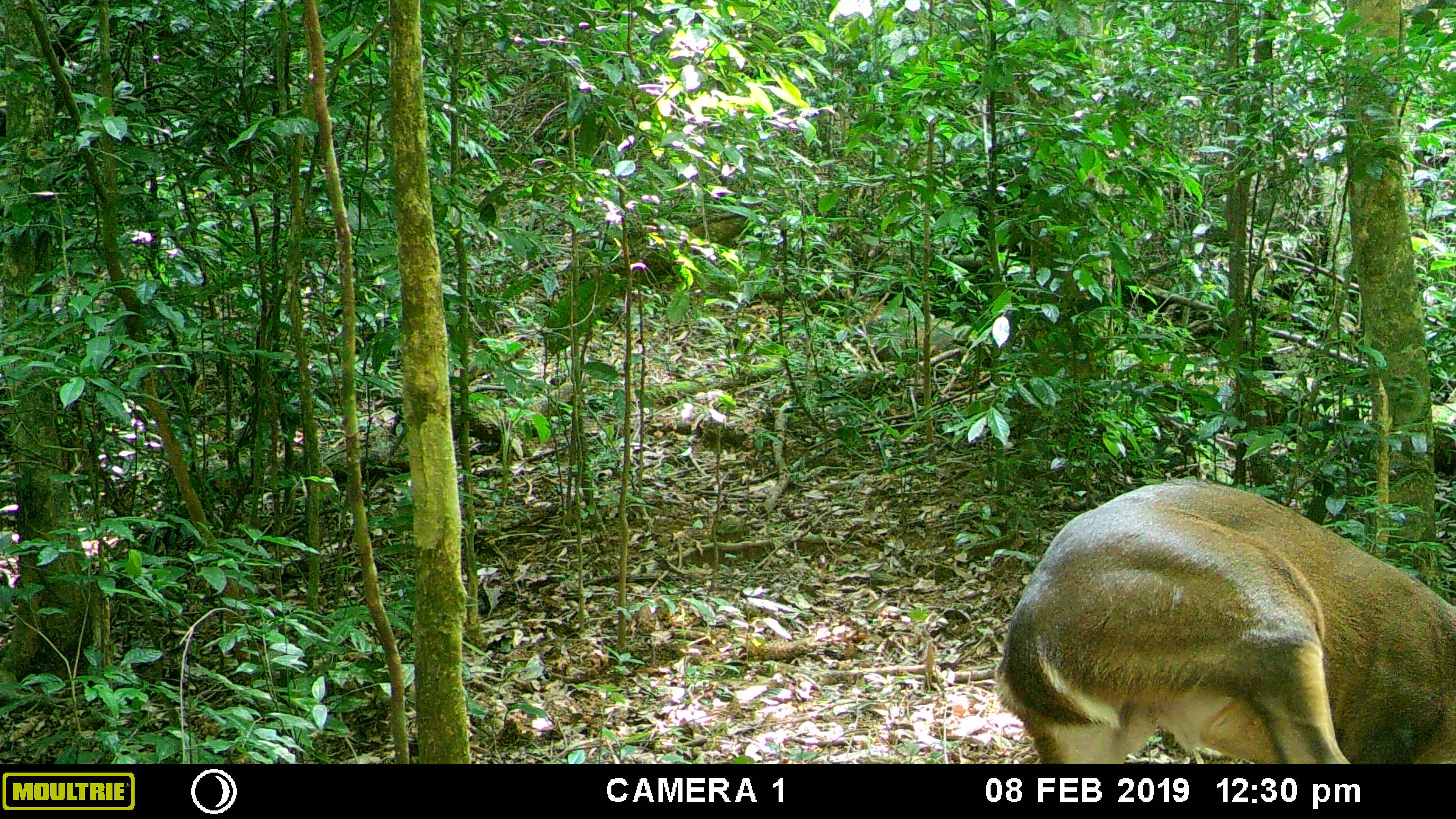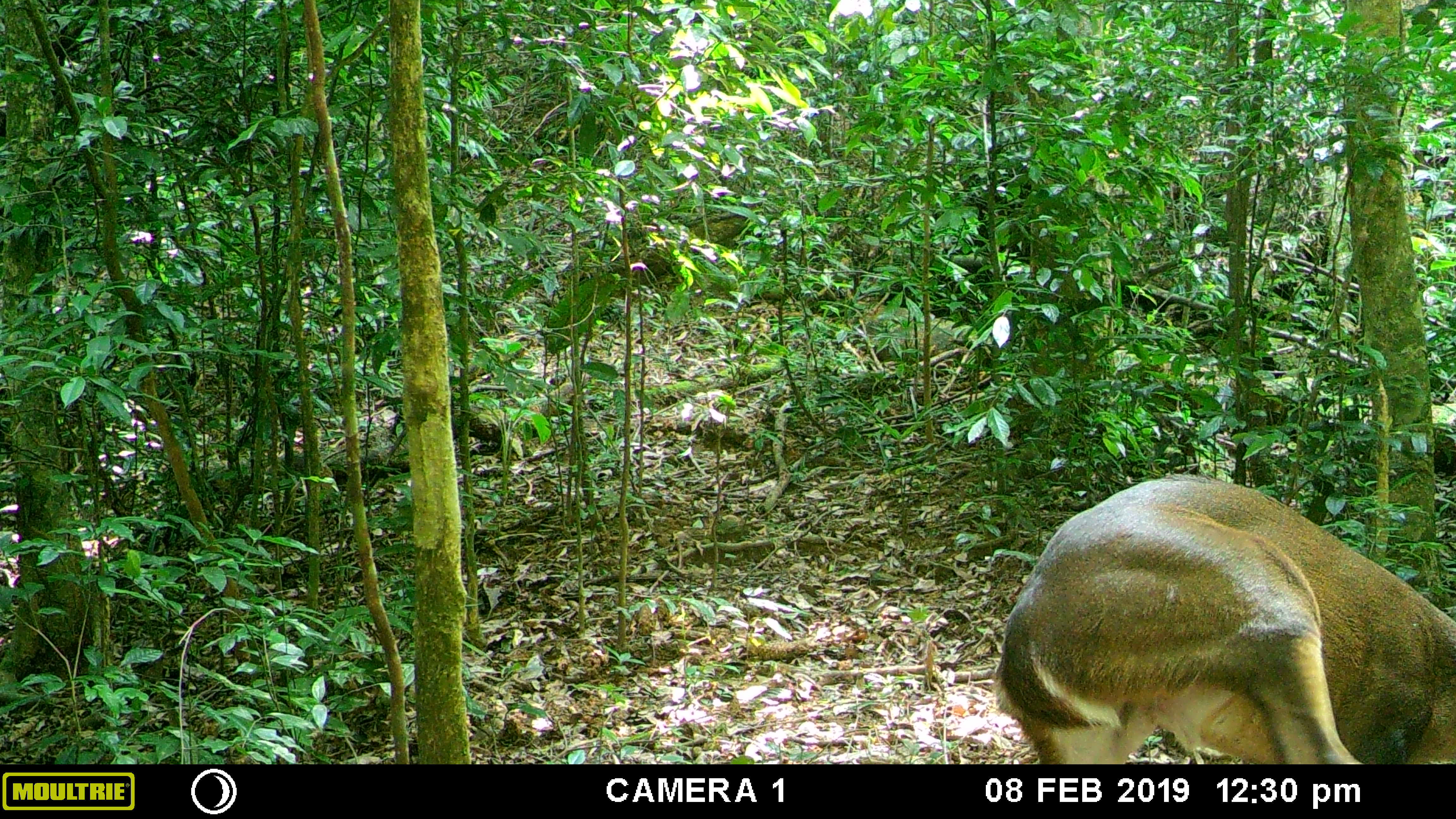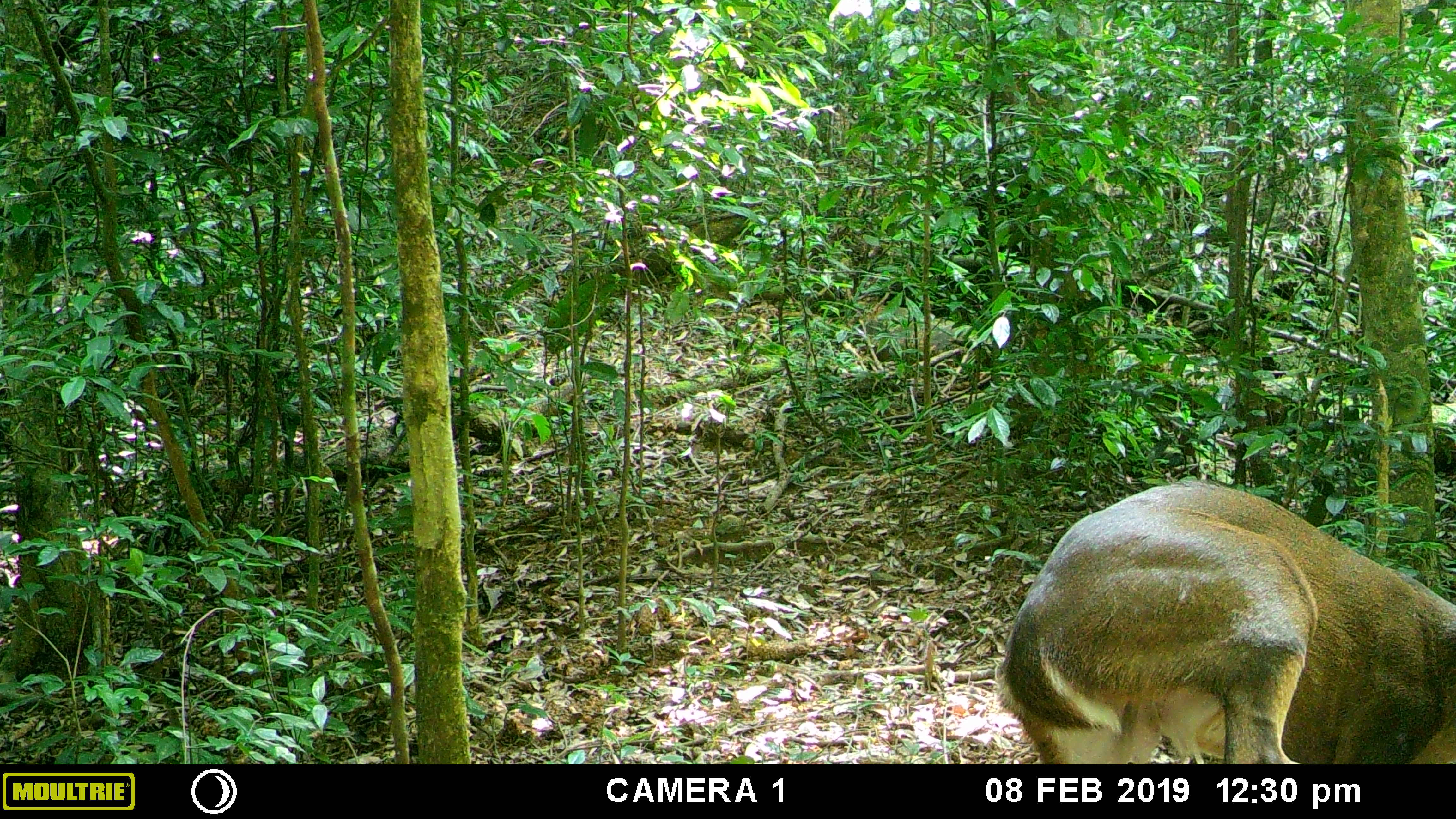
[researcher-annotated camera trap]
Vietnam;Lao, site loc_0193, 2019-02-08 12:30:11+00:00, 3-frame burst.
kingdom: Animalia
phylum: Chordata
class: Mammalia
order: Artiodactyla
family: Cervidae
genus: Muntiacus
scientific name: Muntiacus vuquangensis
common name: large-antlered muntjac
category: large antlered muntjac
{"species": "large antlered muntjac (large-antlered muntjac) (Muntiacus vuquangensis)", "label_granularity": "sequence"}